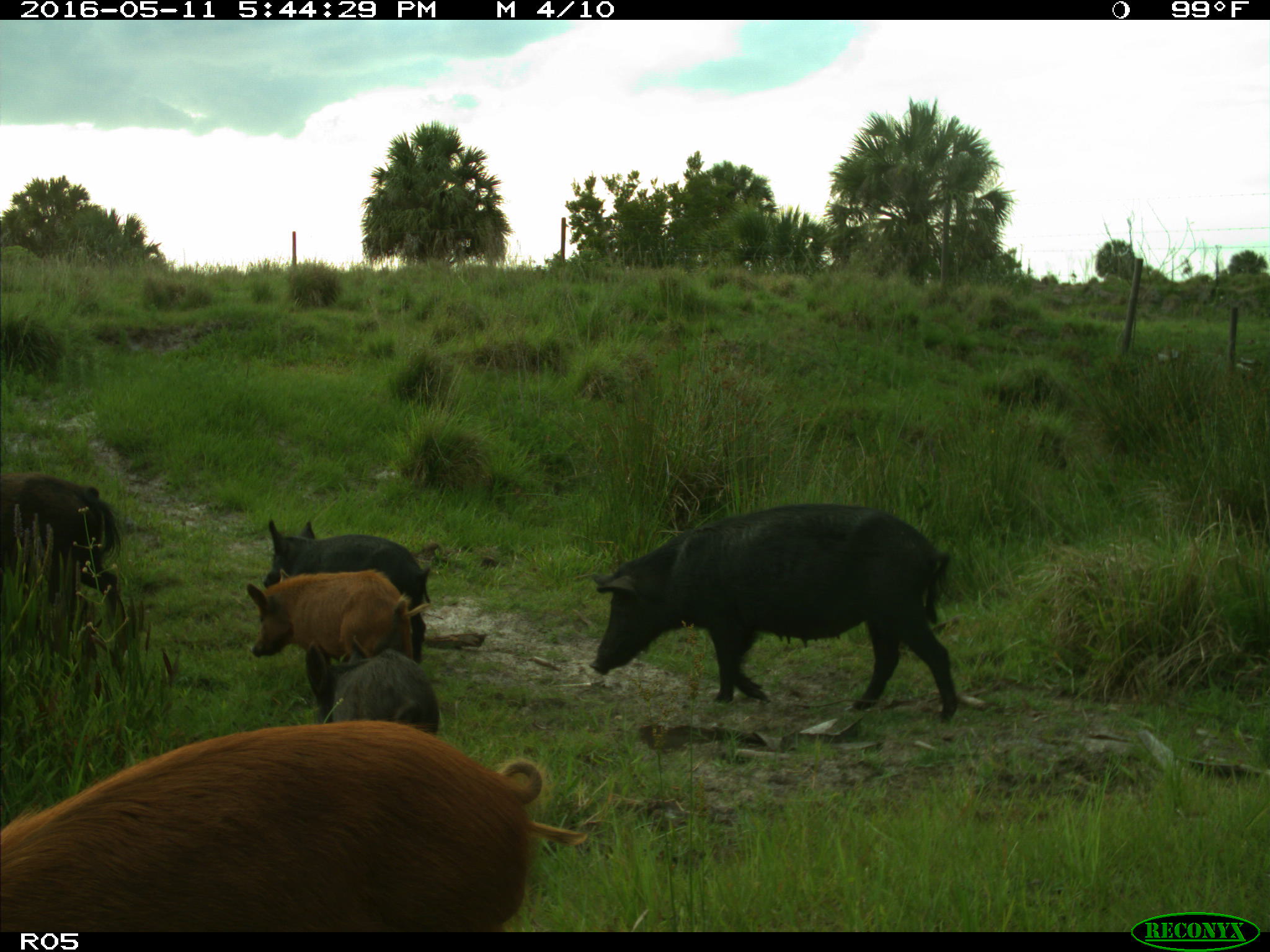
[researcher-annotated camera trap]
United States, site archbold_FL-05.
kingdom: Animalia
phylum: Chordata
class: Mammalia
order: Artiodactyla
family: Suidae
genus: Sus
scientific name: Sus scrofa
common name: wild boar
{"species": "Sus scrofa (wild boar)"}